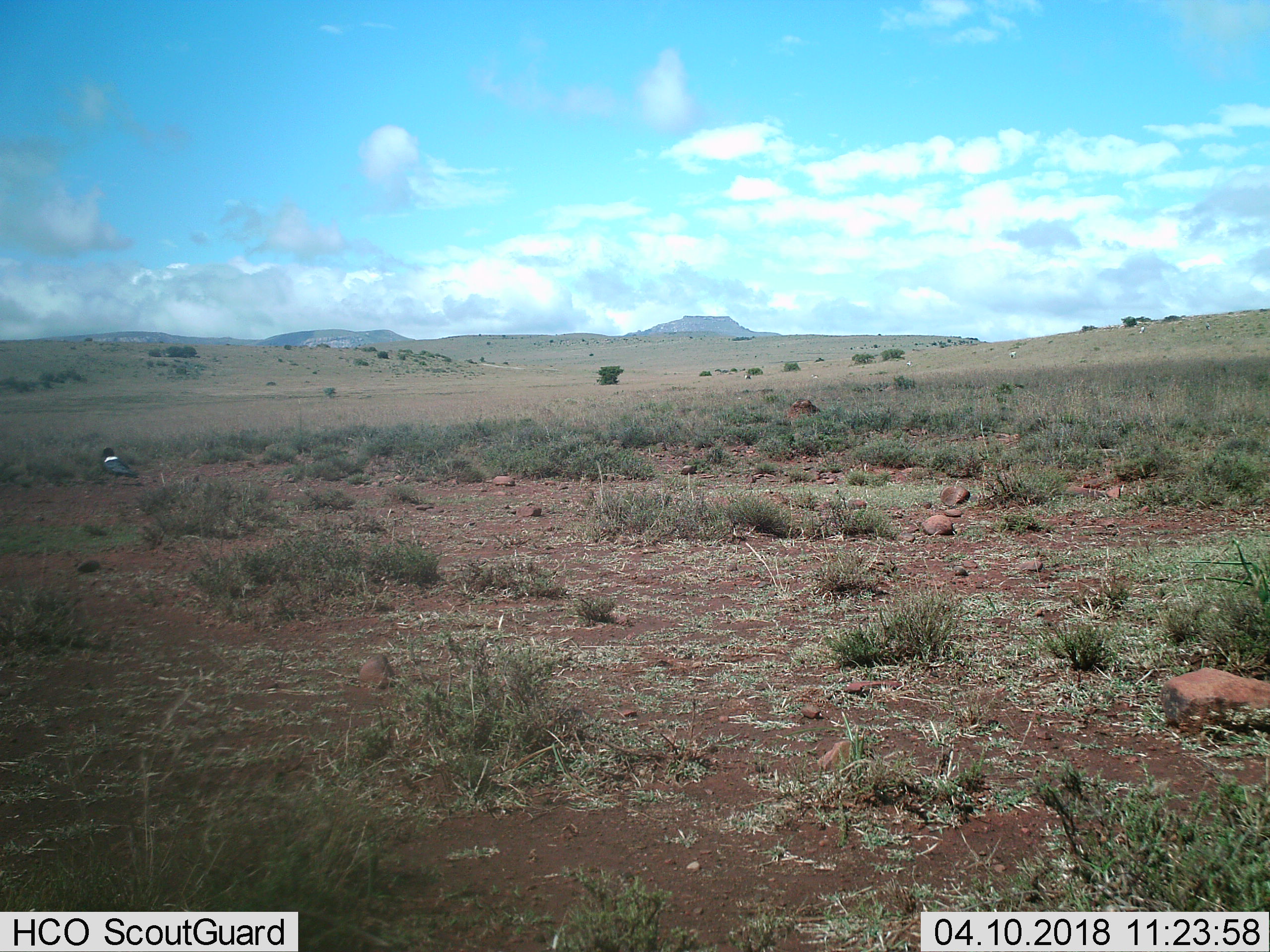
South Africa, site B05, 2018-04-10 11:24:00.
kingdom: Animalia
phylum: Chordata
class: Aves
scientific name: Aves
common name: bird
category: birdother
Birdother (bird) (Aves), count 1. Behavior (volunteer vote fractions): standing 100%, resting 0%, moving 0%, interacting 0%. Young present (vote fraction): 0%. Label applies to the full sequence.